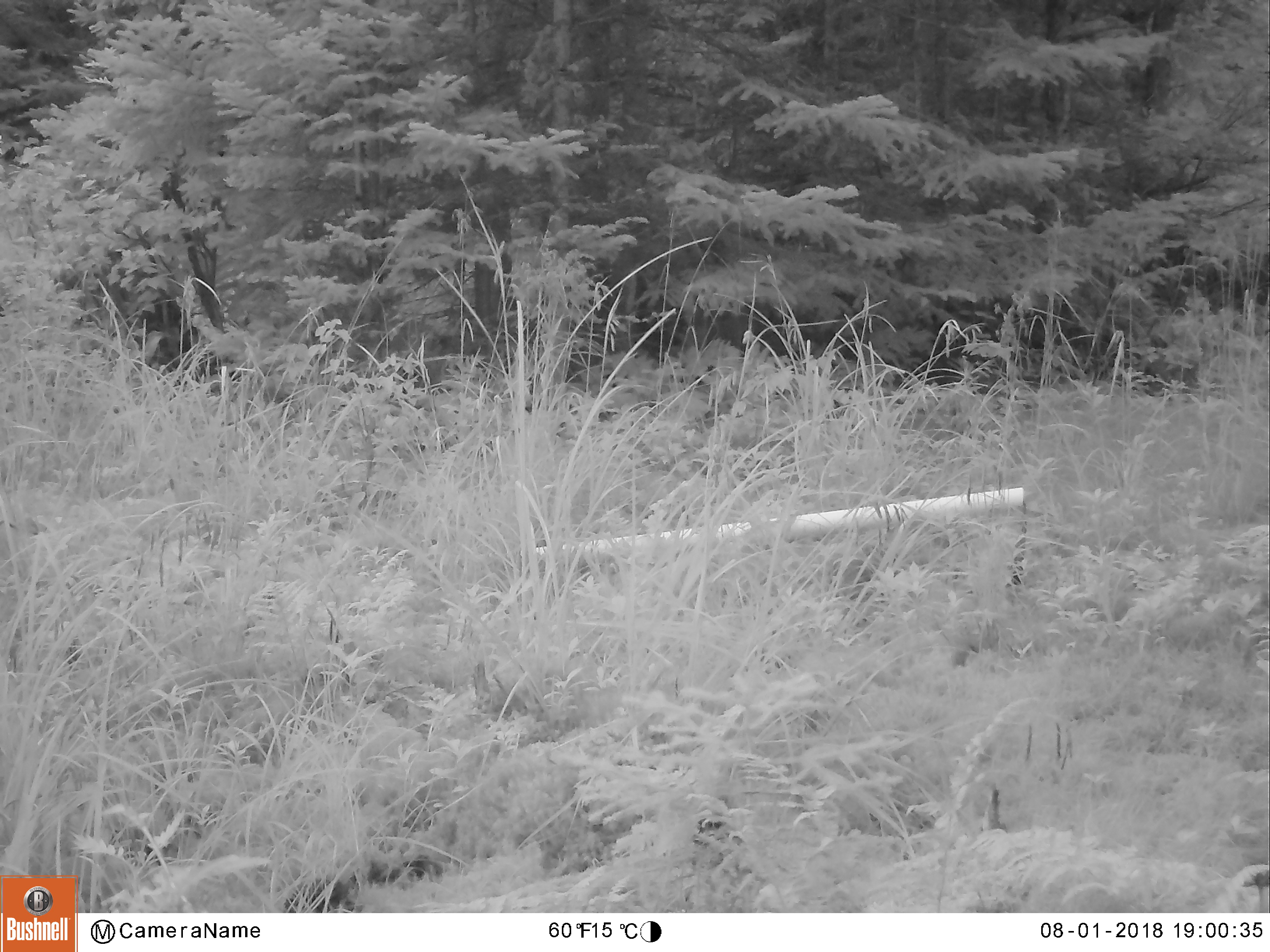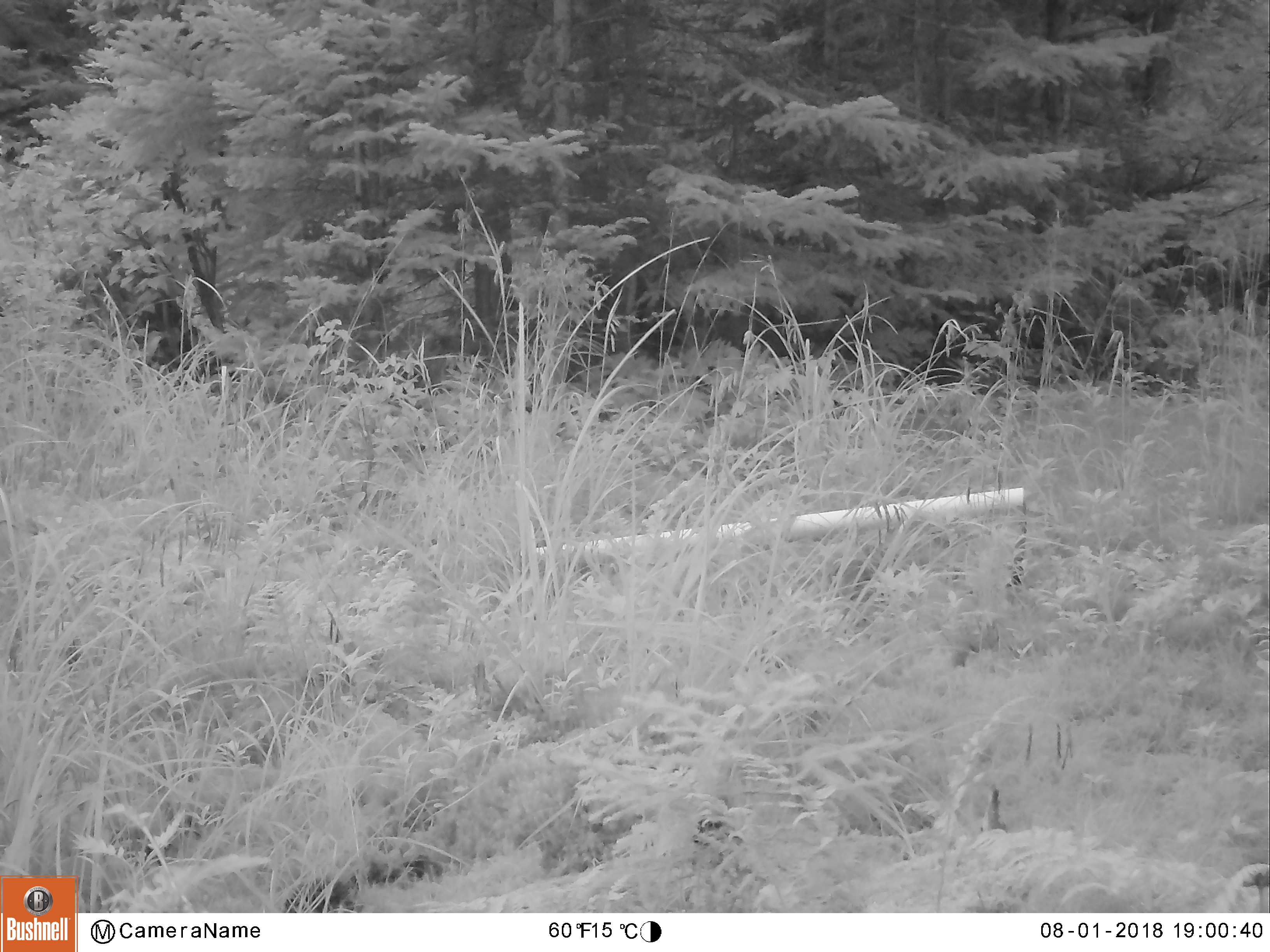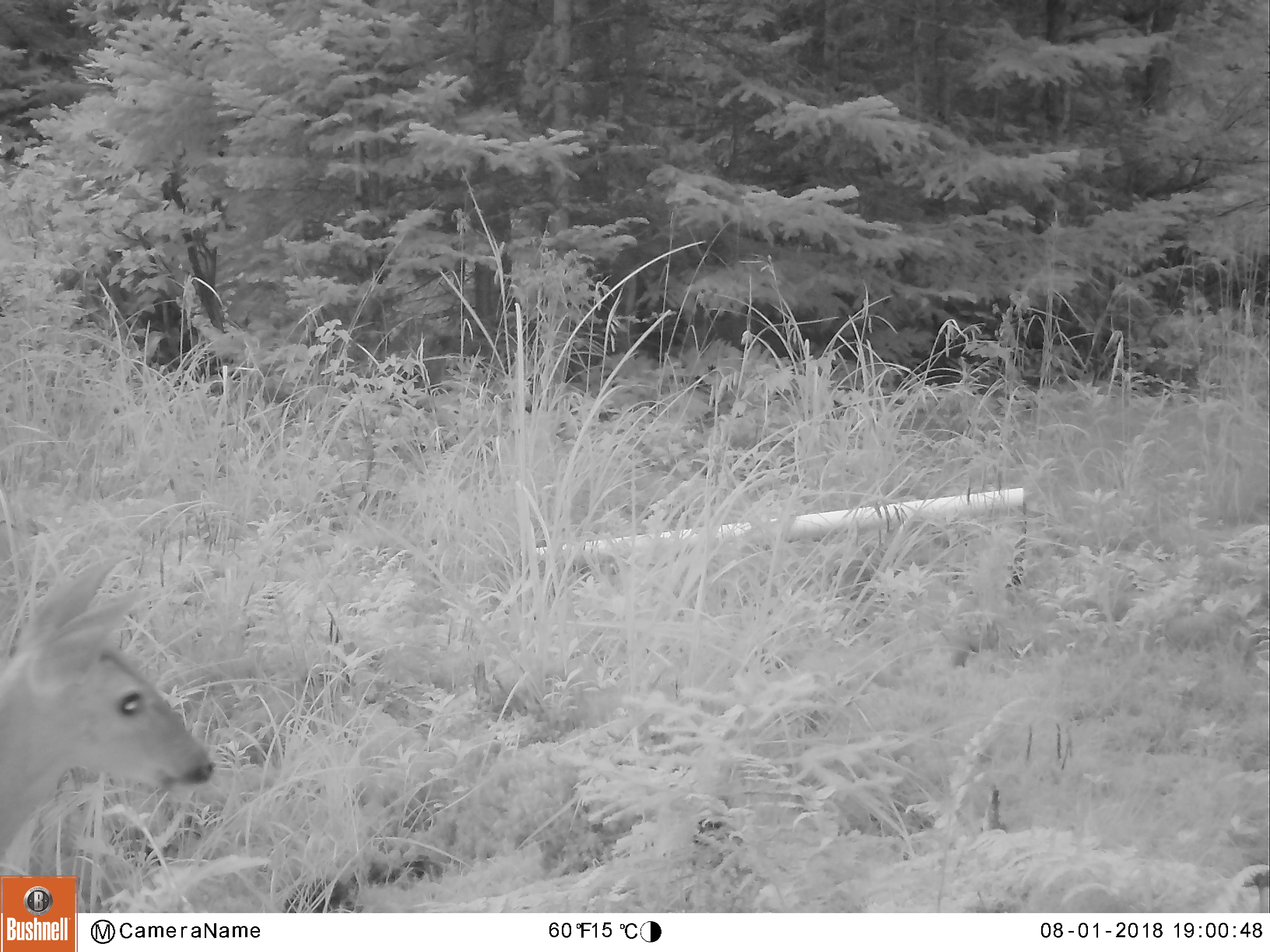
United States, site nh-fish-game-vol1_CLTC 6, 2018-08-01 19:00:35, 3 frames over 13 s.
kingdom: Animalia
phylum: Chordata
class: Mammalia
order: Artiodactyla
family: Cervidae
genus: Odocoileus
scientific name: Odocoileus virginianus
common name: white-tailed deer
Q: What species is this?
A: White-tailed deer (Odocoileus virginianus).